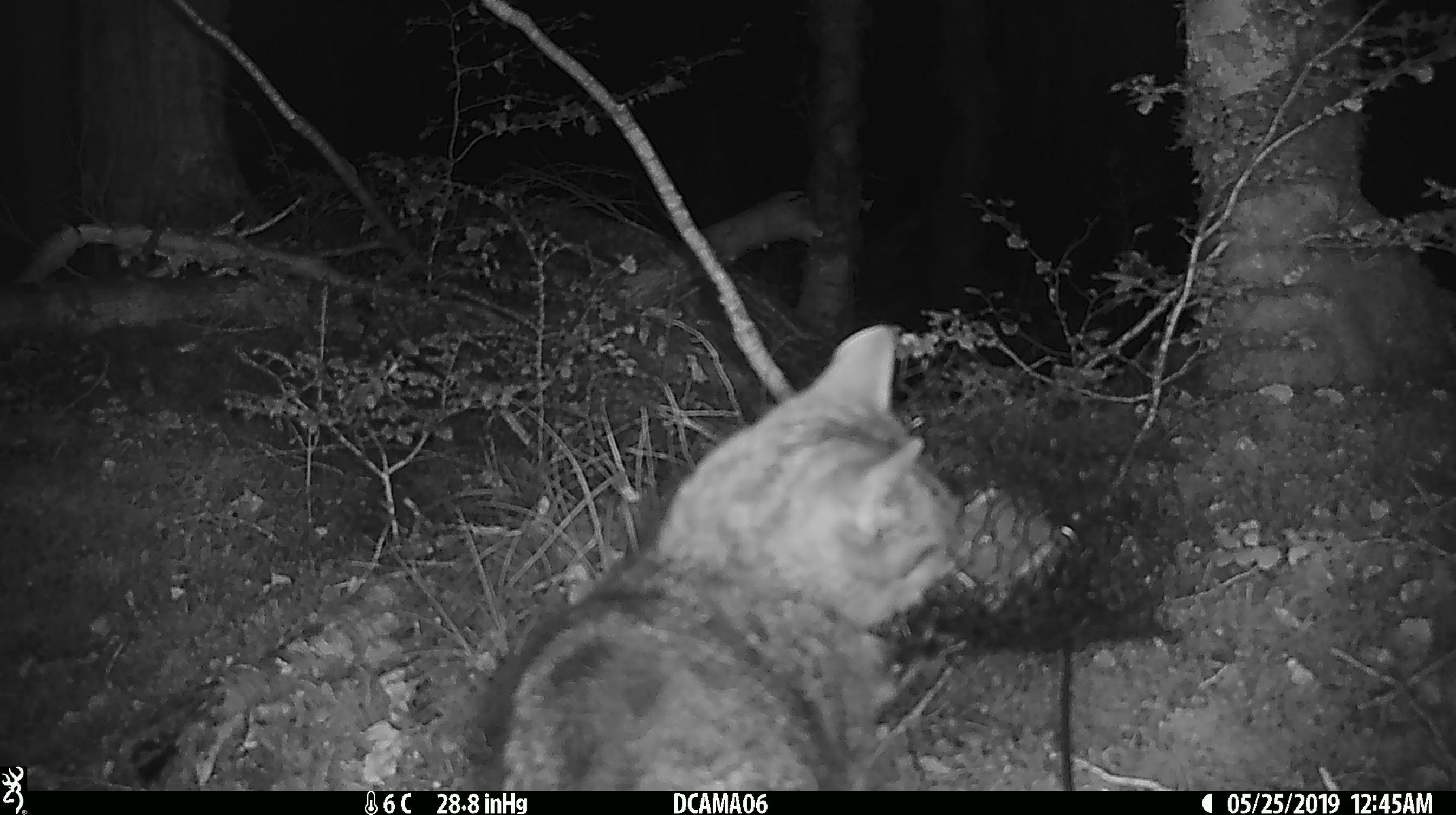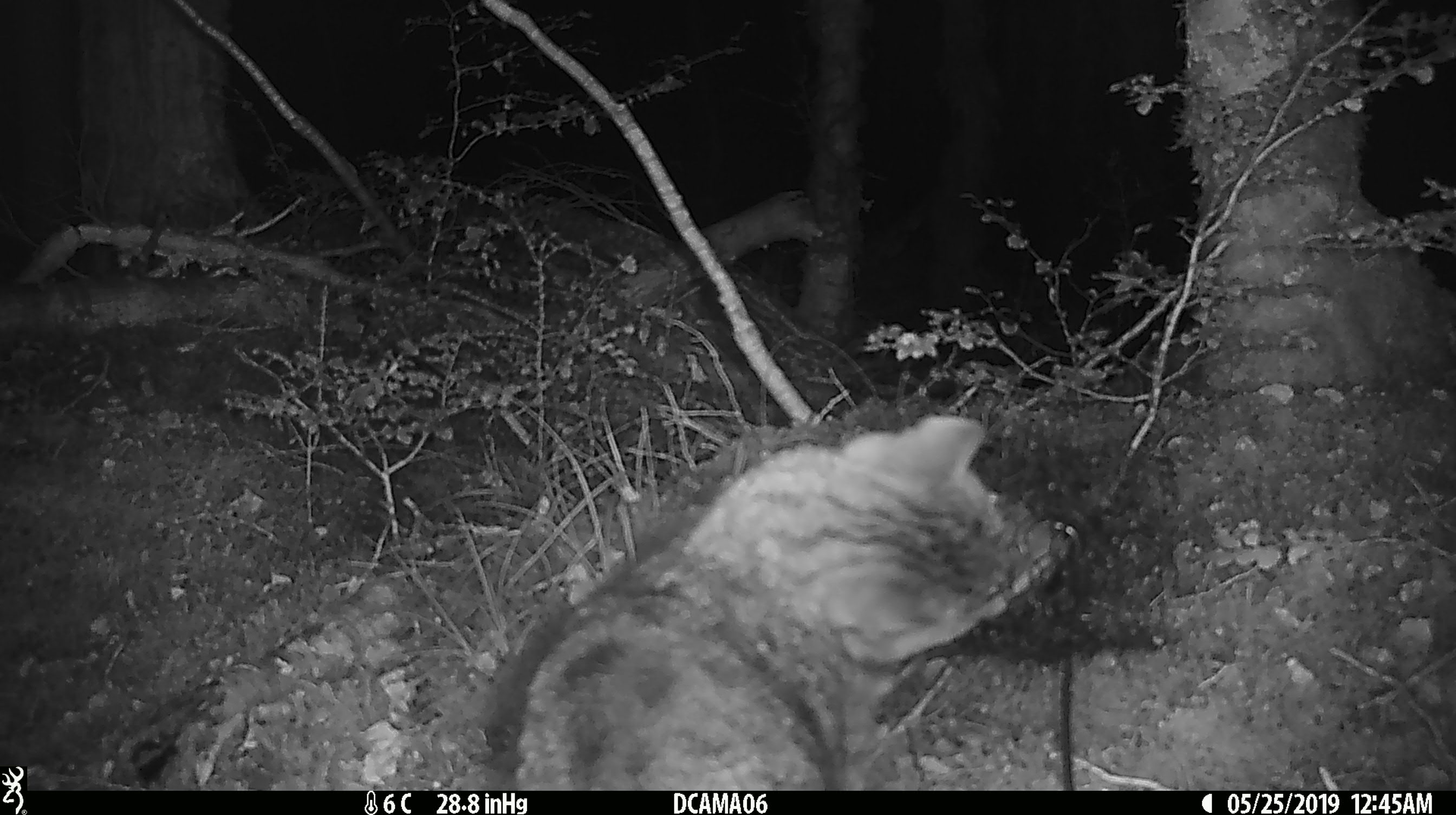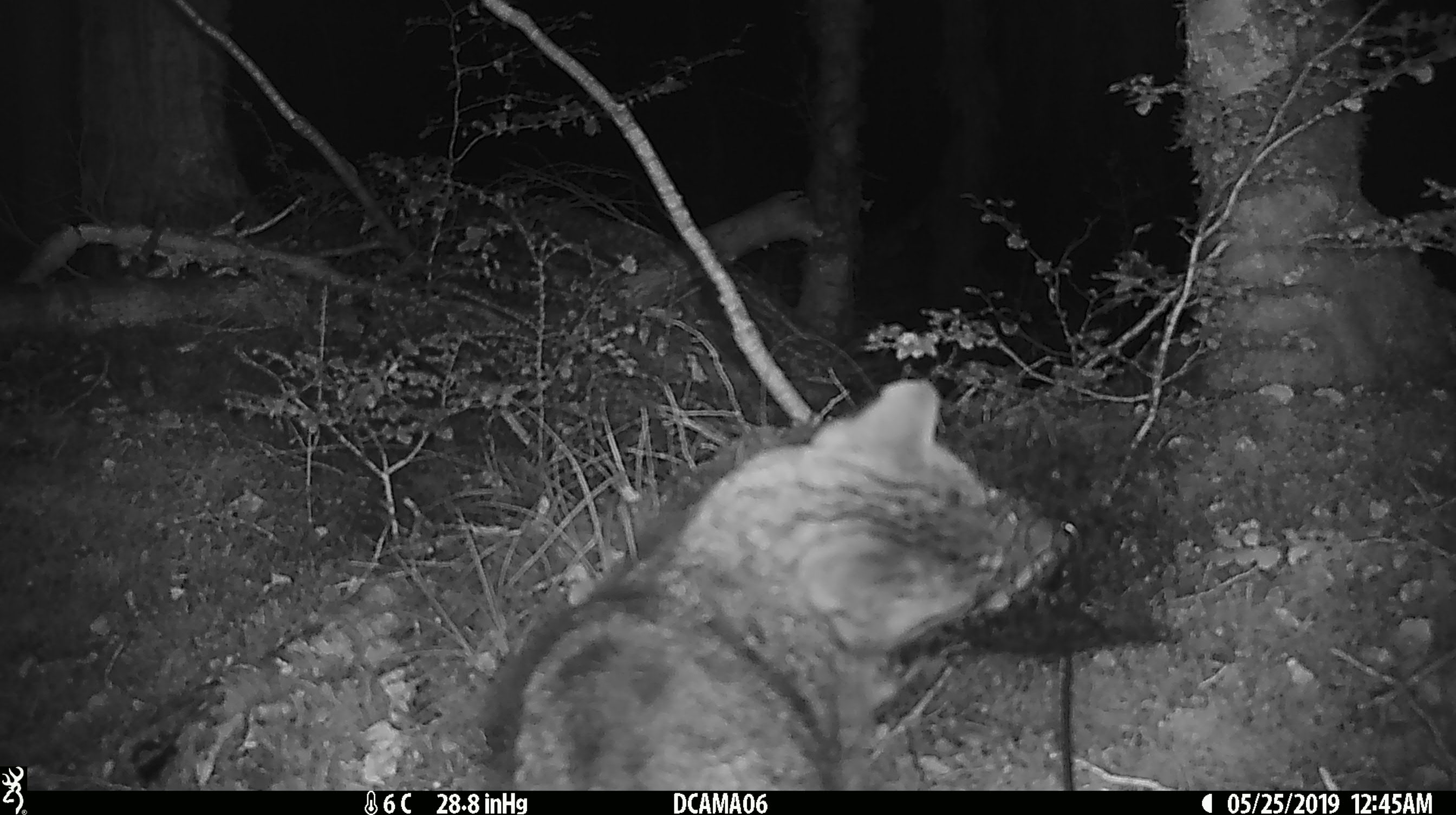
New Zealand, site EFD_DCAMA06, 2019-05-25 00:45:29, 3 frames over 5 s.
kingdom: Animalia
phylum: Chordata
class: Mammalia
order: Carnivora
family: Felidae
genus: Felis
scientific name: Felis catus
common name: domestic cat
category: cat